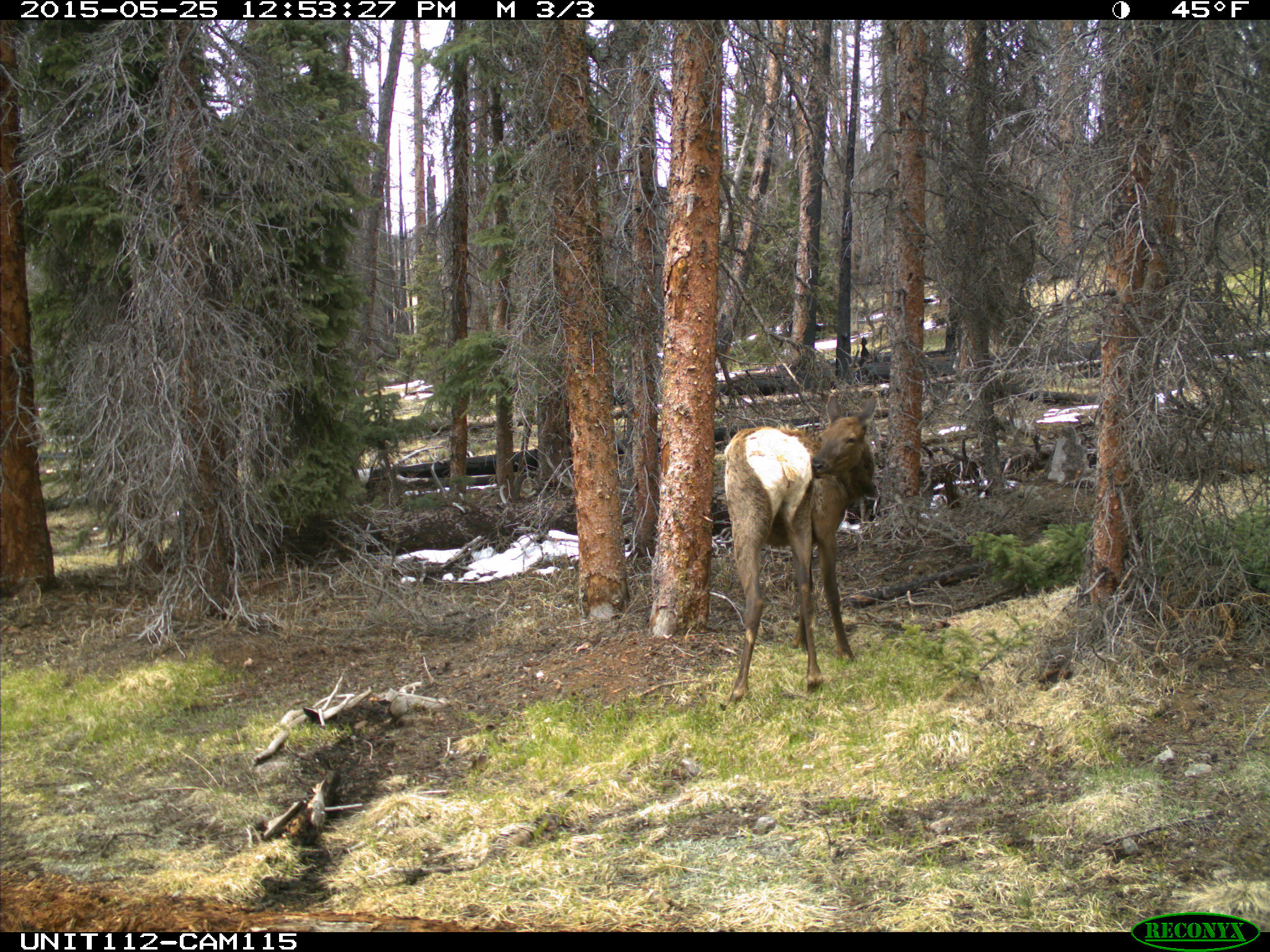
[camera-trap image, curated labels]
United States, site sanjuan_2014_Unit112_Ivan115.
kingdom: Animalia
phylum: Chordata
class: Mammalia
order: Artiodactyla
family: Cervidae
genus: Cervus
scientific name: Cervus elaphus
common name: red deer